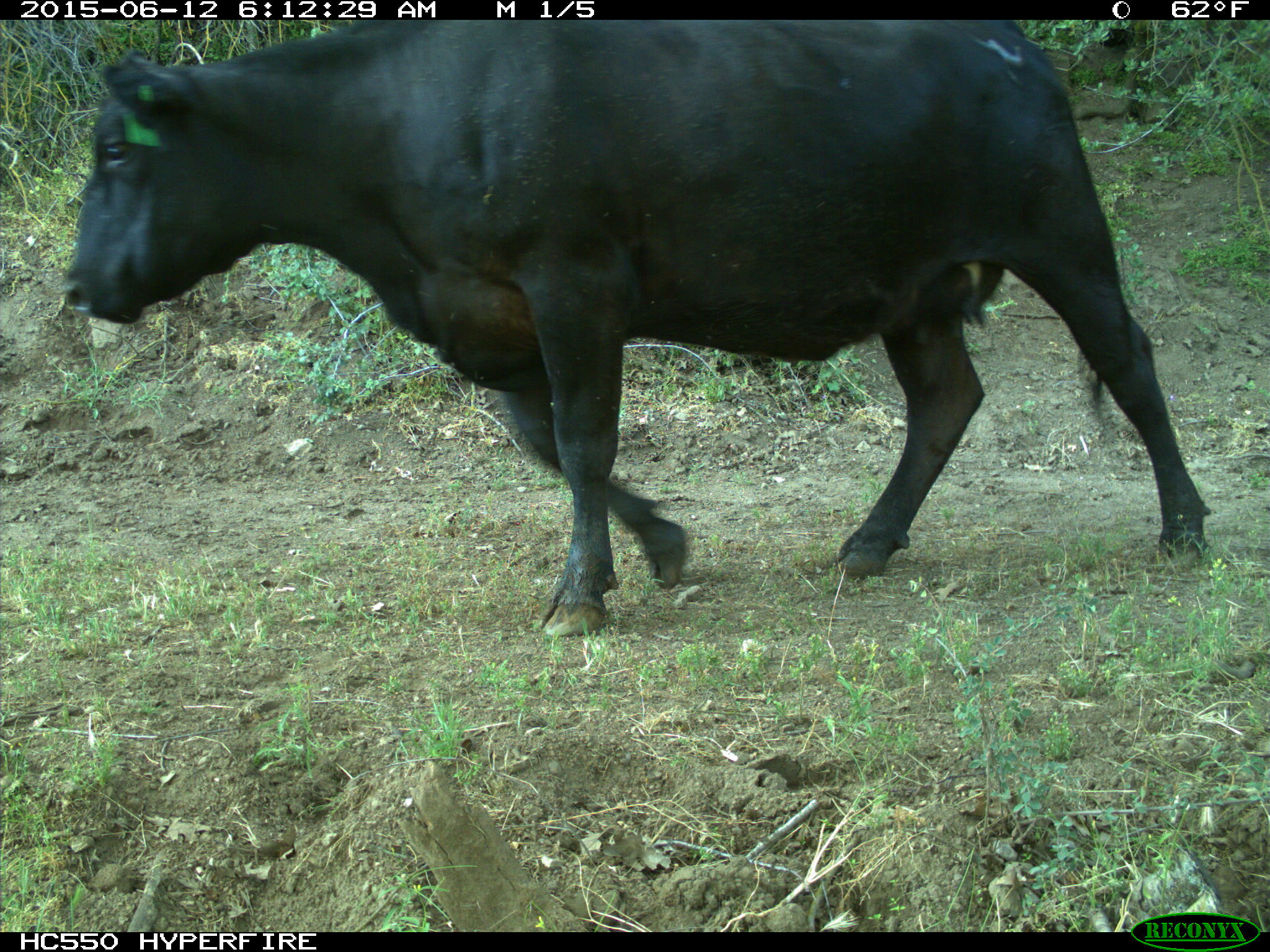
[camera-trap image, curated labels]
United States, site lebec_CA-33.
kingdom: Animalia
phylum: Chordata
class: Mammalia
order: Artiodactyla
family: Bovidae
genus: Bos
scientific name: Bos taurus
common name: domestic cow